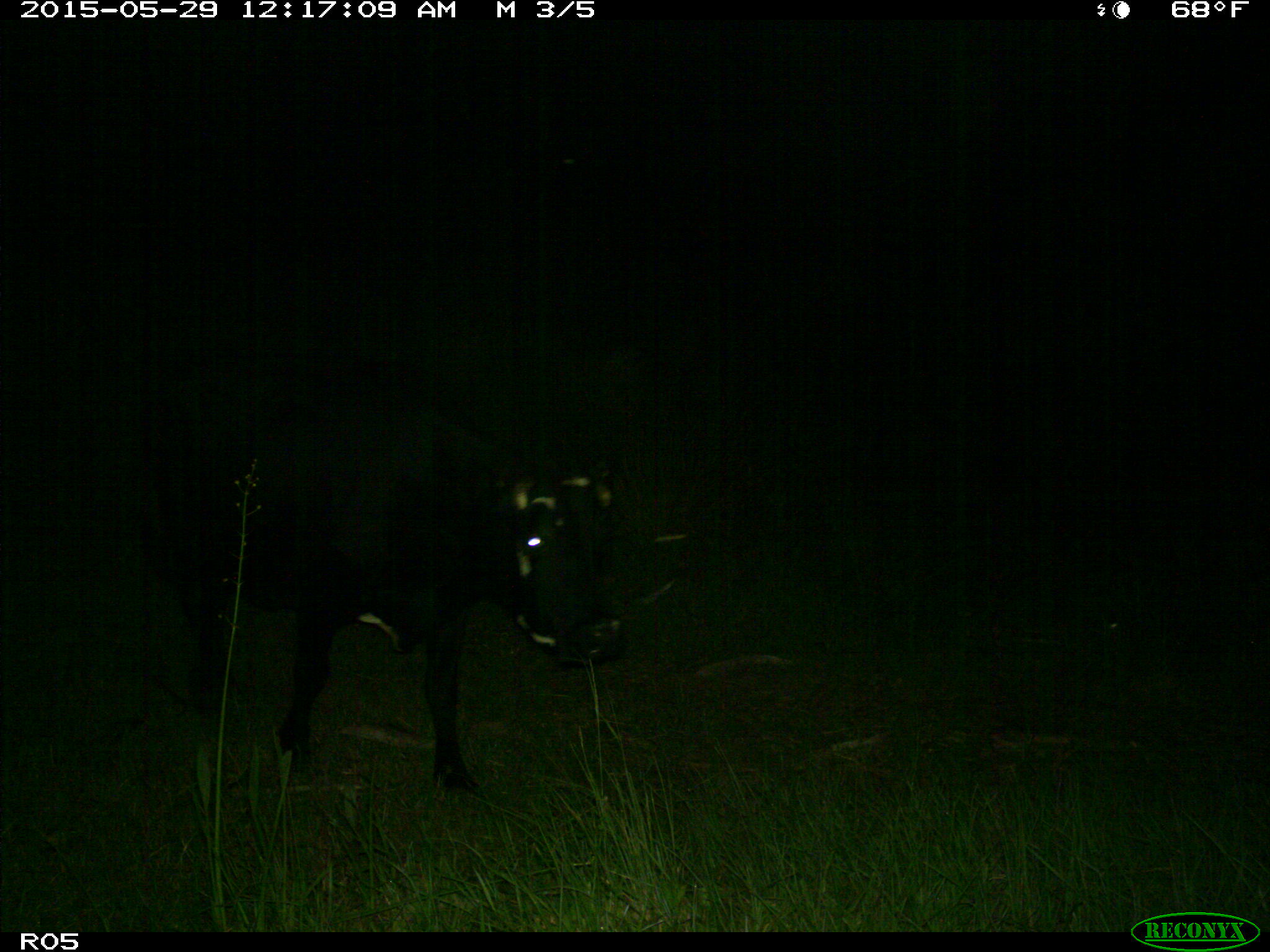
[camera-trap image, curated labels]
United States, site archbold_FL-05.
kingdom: Animalia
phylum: Chordata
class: Mammalia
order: Artiodactyla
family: Bovidae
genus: Bos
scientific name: Bos taurus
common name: domestic cow